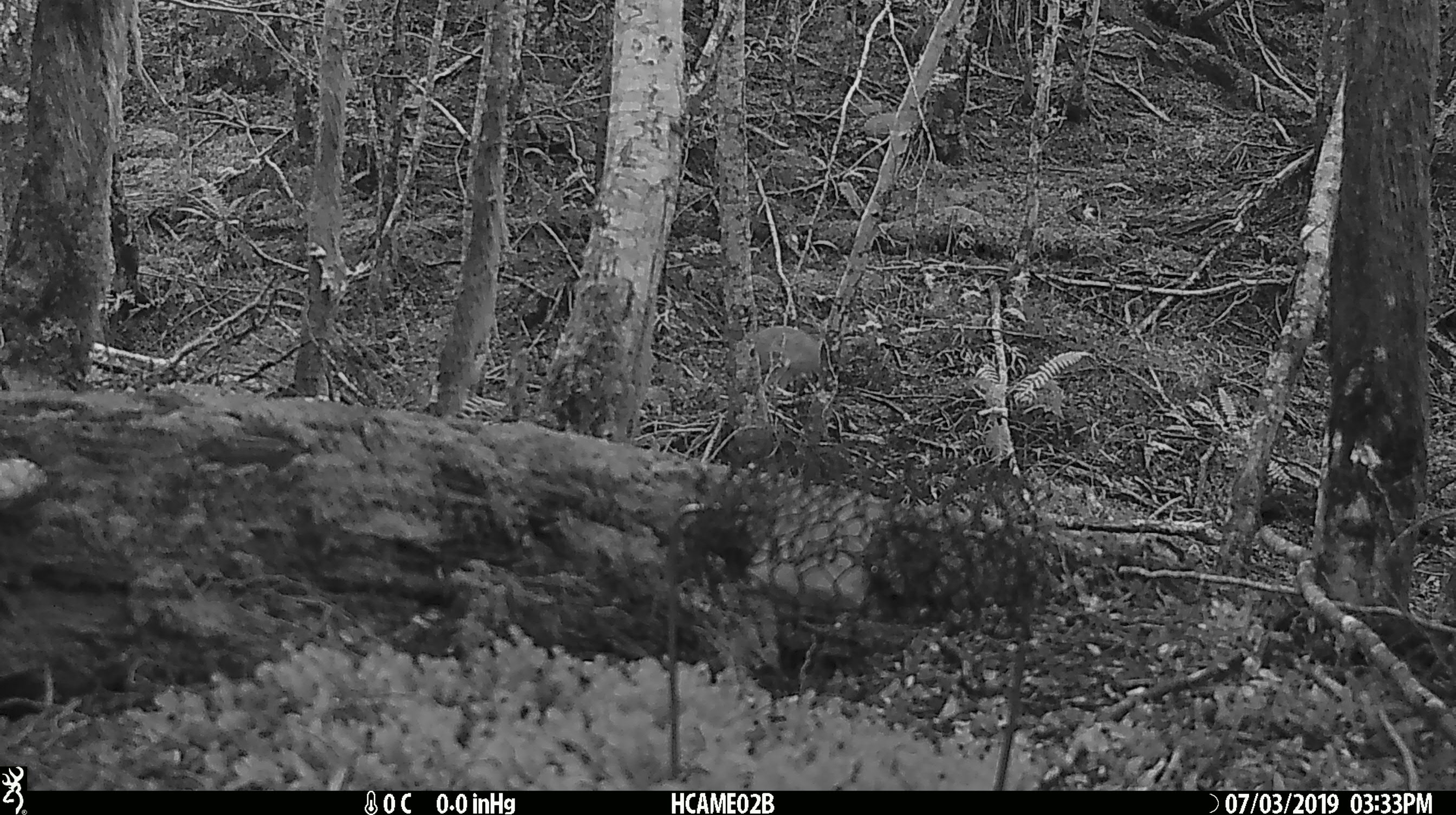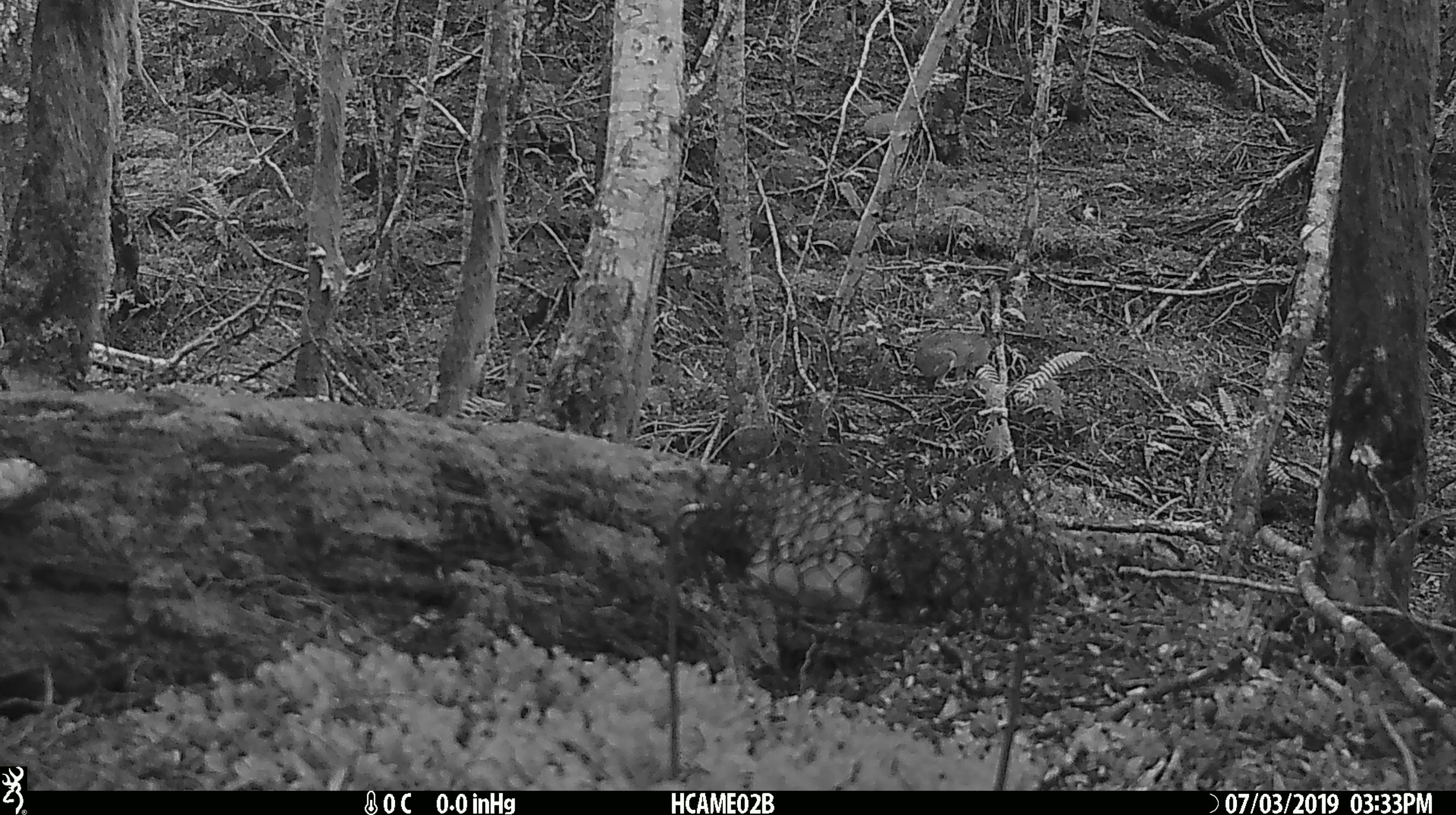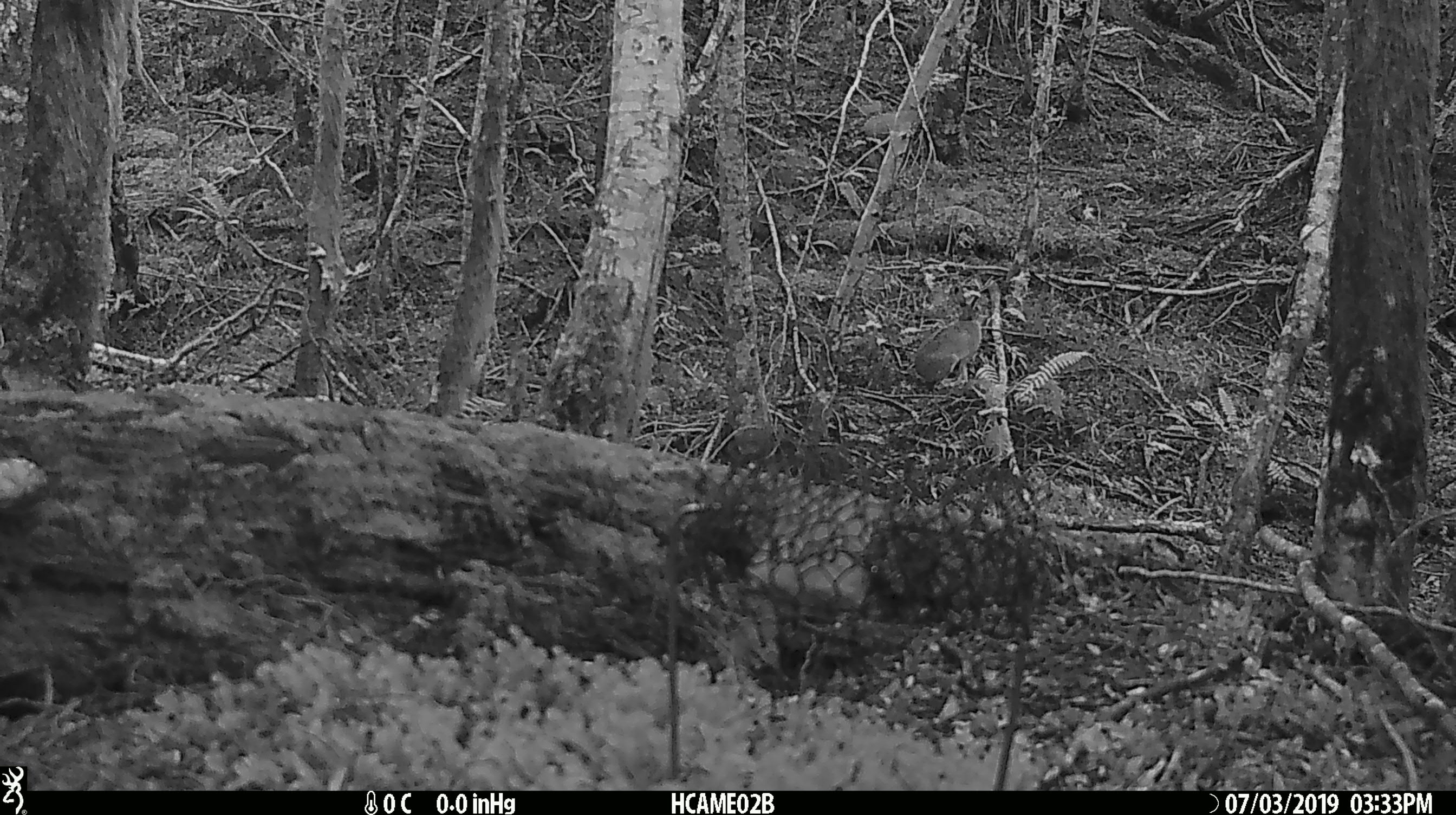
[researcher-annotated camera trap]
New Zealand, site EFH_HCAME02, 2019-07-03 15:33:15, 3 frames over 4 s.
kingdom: Animalia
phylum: Chordata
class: Mammalia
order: Lagomorpha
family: Leporidae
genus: Lepus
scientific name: Lepus europaeus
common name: brown hare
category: hare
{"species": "hare (brown hare) (Lepus europaeus)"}